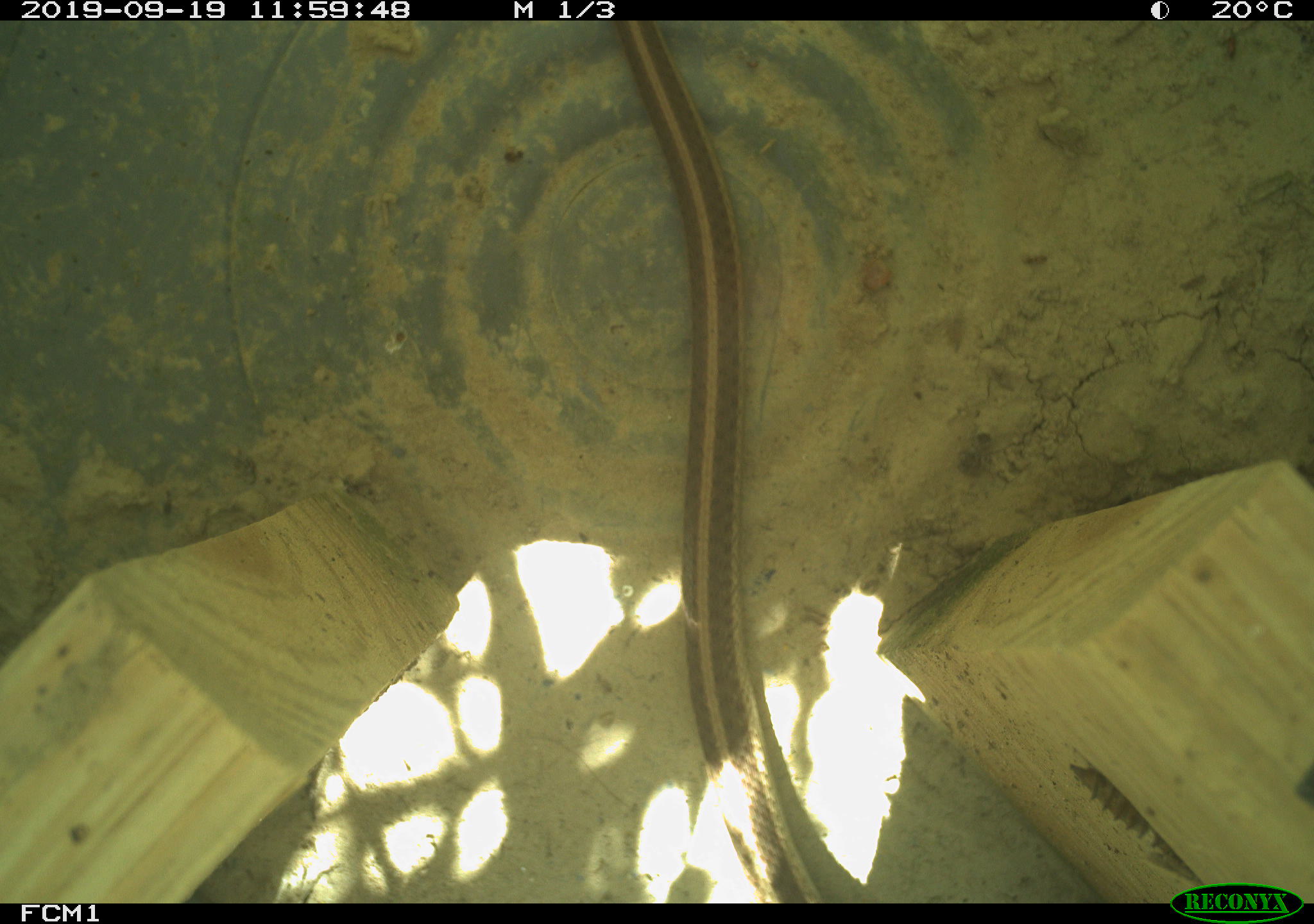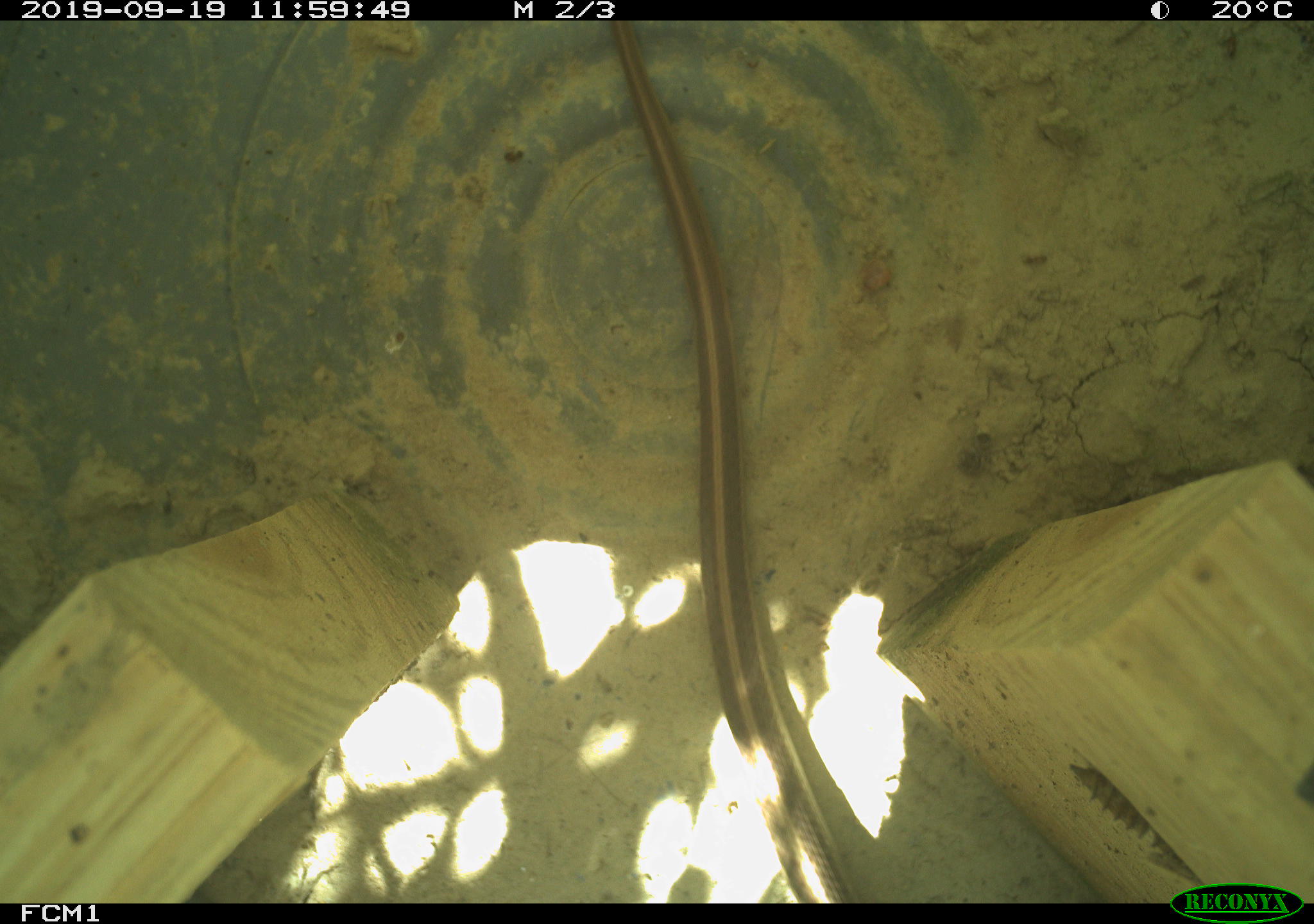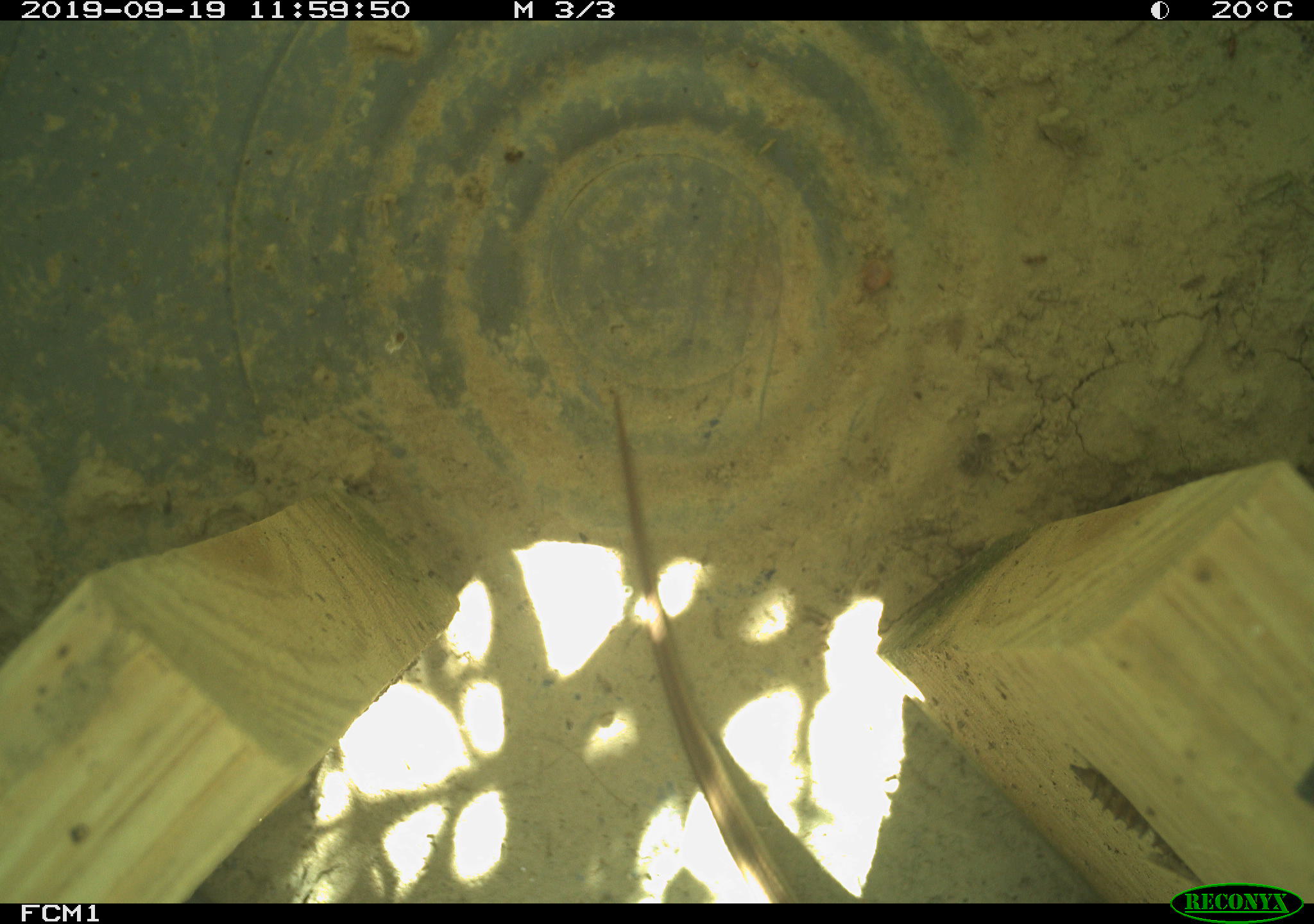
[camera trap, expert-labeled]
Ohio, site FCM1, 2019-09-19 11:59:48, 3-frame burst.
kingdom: Animalia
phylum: Chordata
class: Reptilia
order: Squamata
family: Colubridae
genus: Thamnophis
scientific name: Thamnophis sirtalis sirtalis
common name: eastern gartersnake